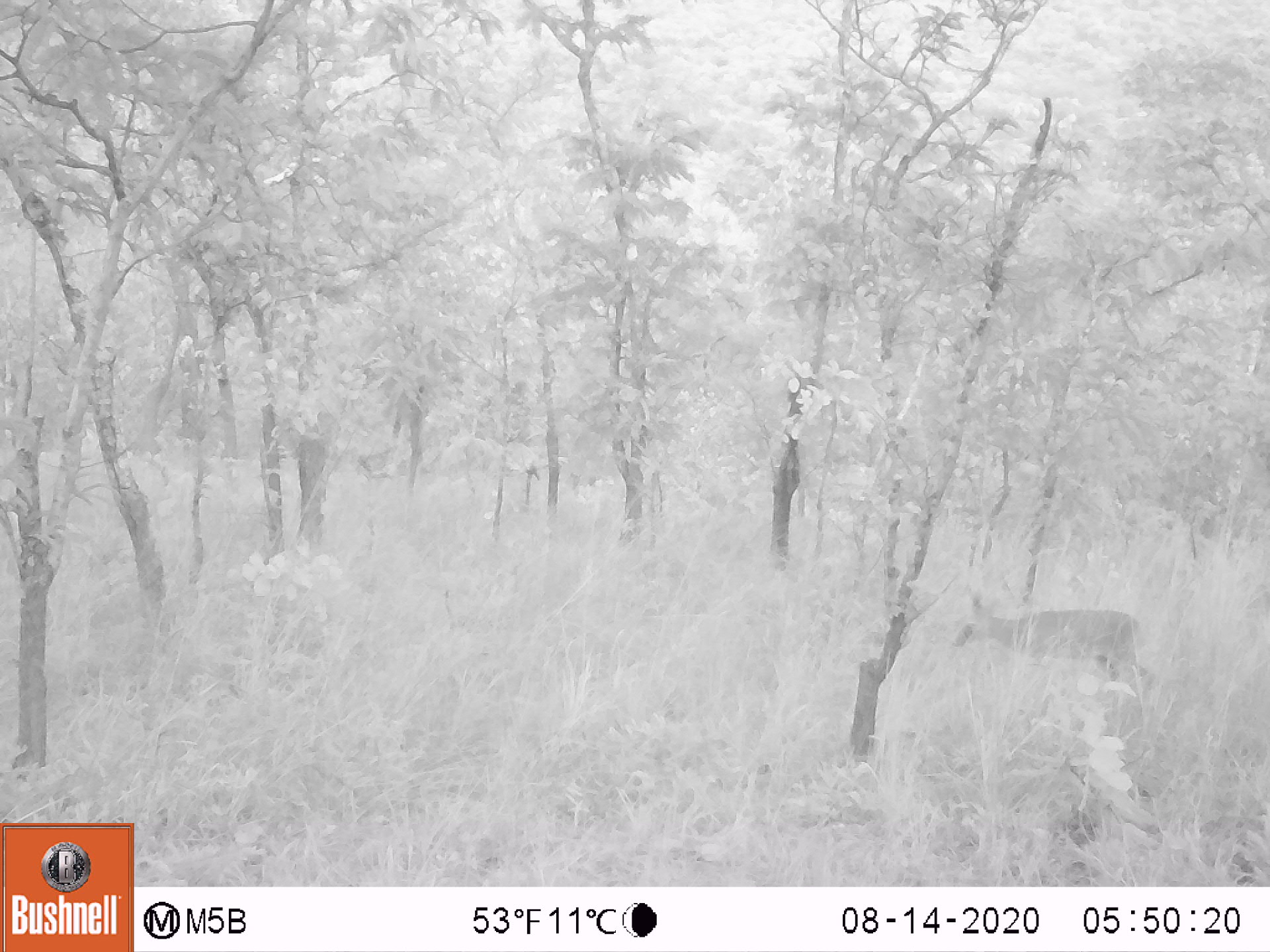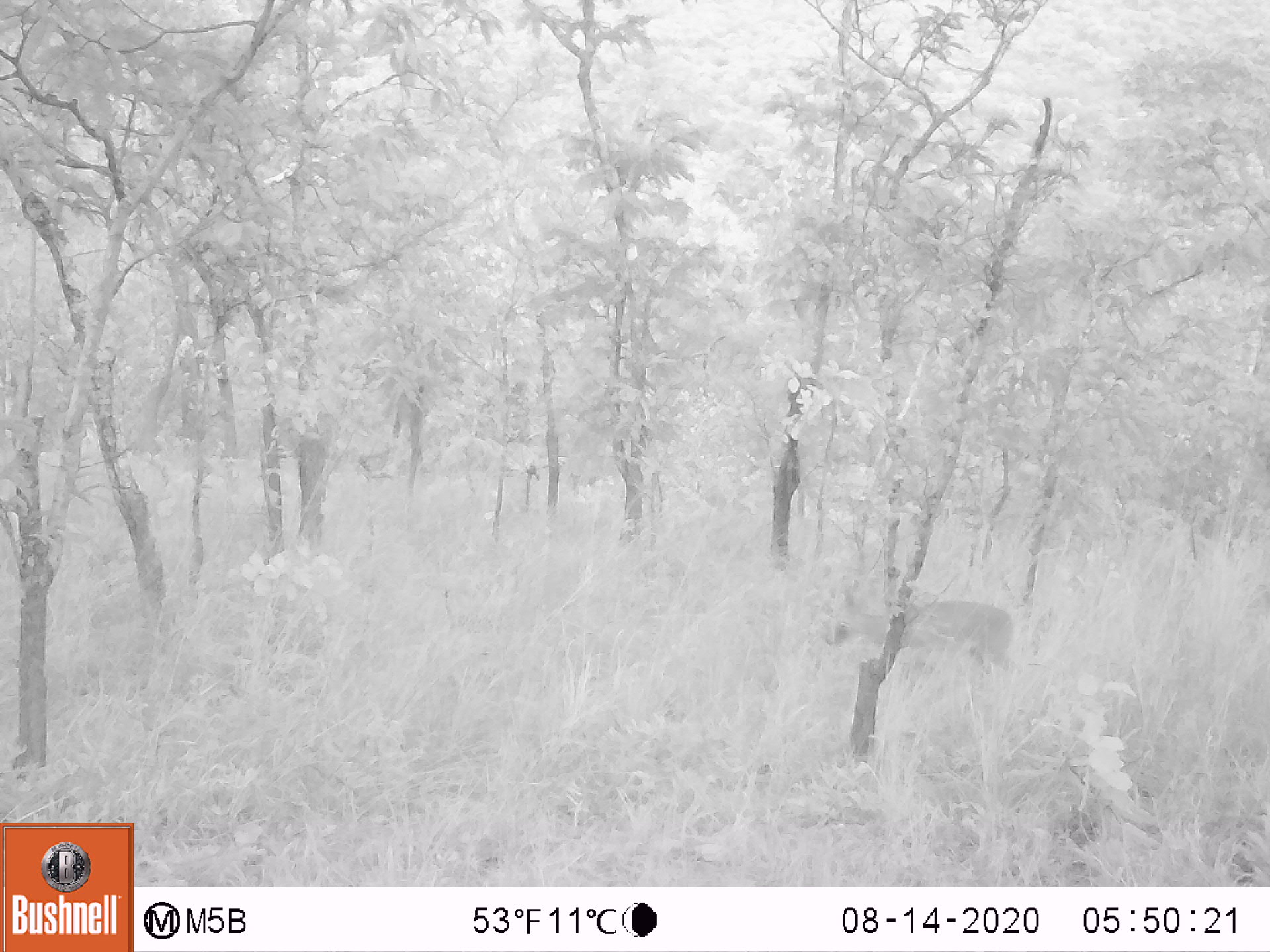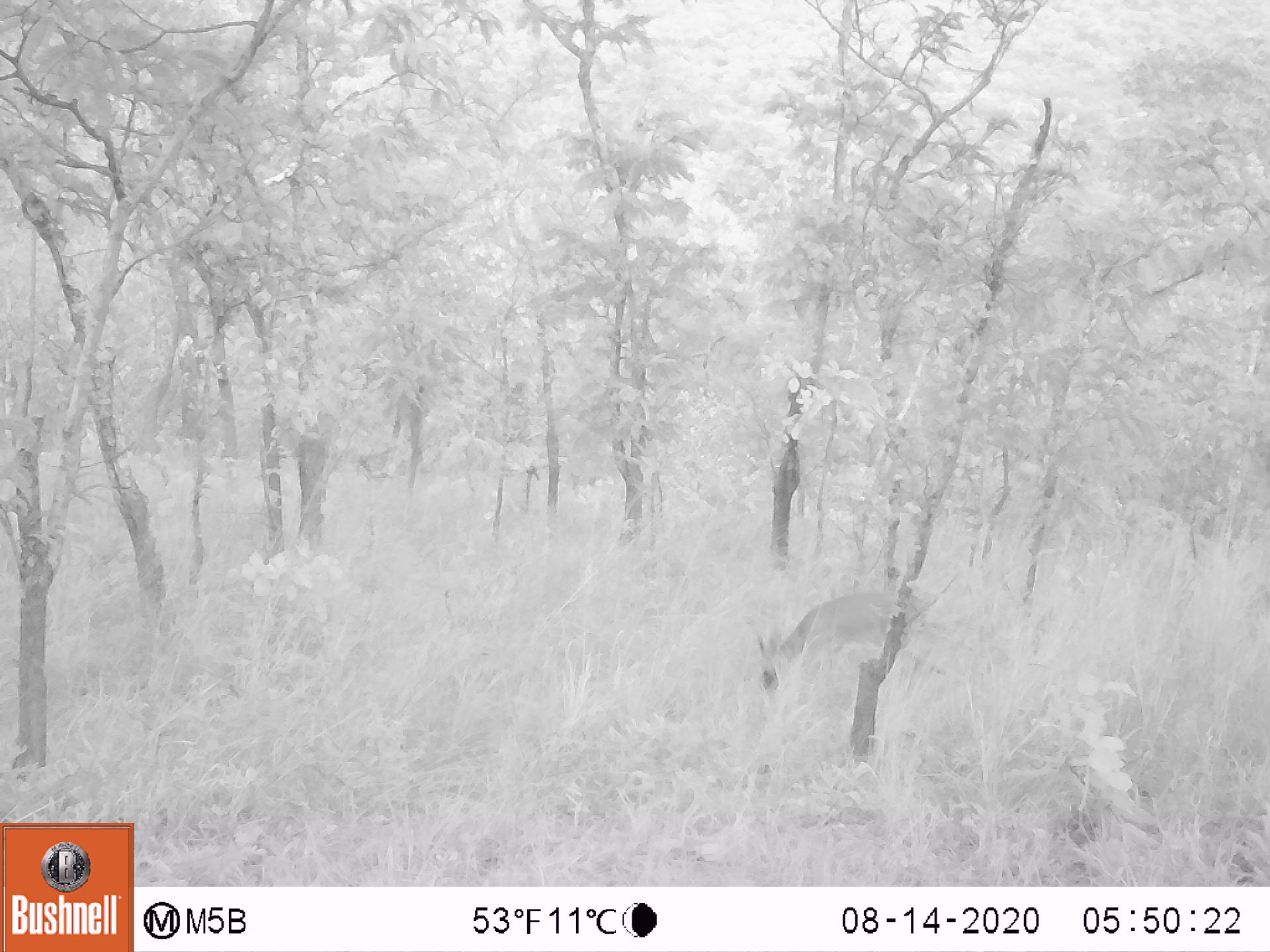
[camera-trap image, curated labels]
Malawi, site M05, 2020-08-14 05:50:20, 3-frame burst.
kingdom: Animalia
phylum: Chordata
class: Mammalia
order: Artiodactyla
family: Bovidae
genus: Sylvicapra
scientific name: Sylvicapra grimmia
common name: common duiker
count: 1